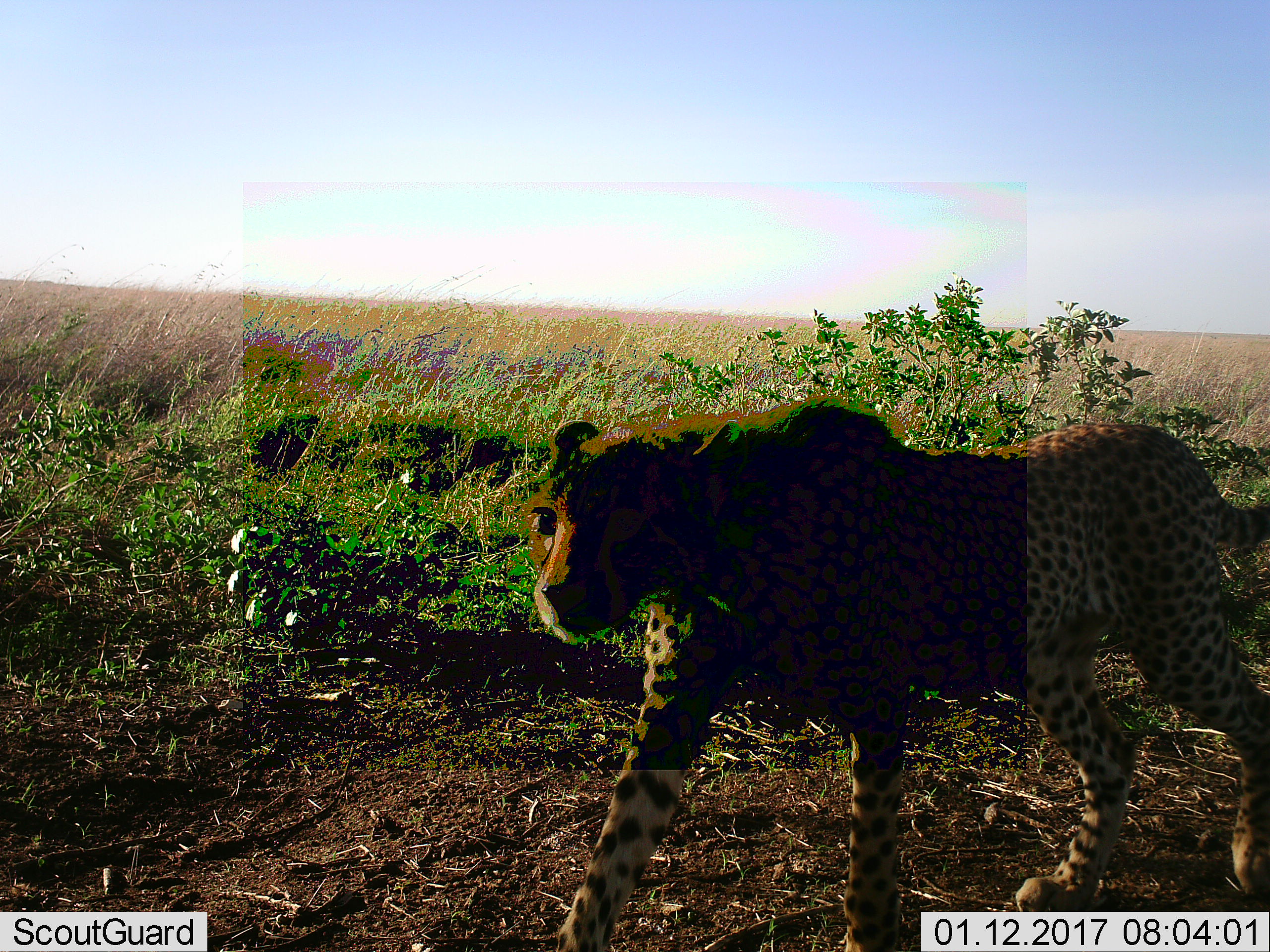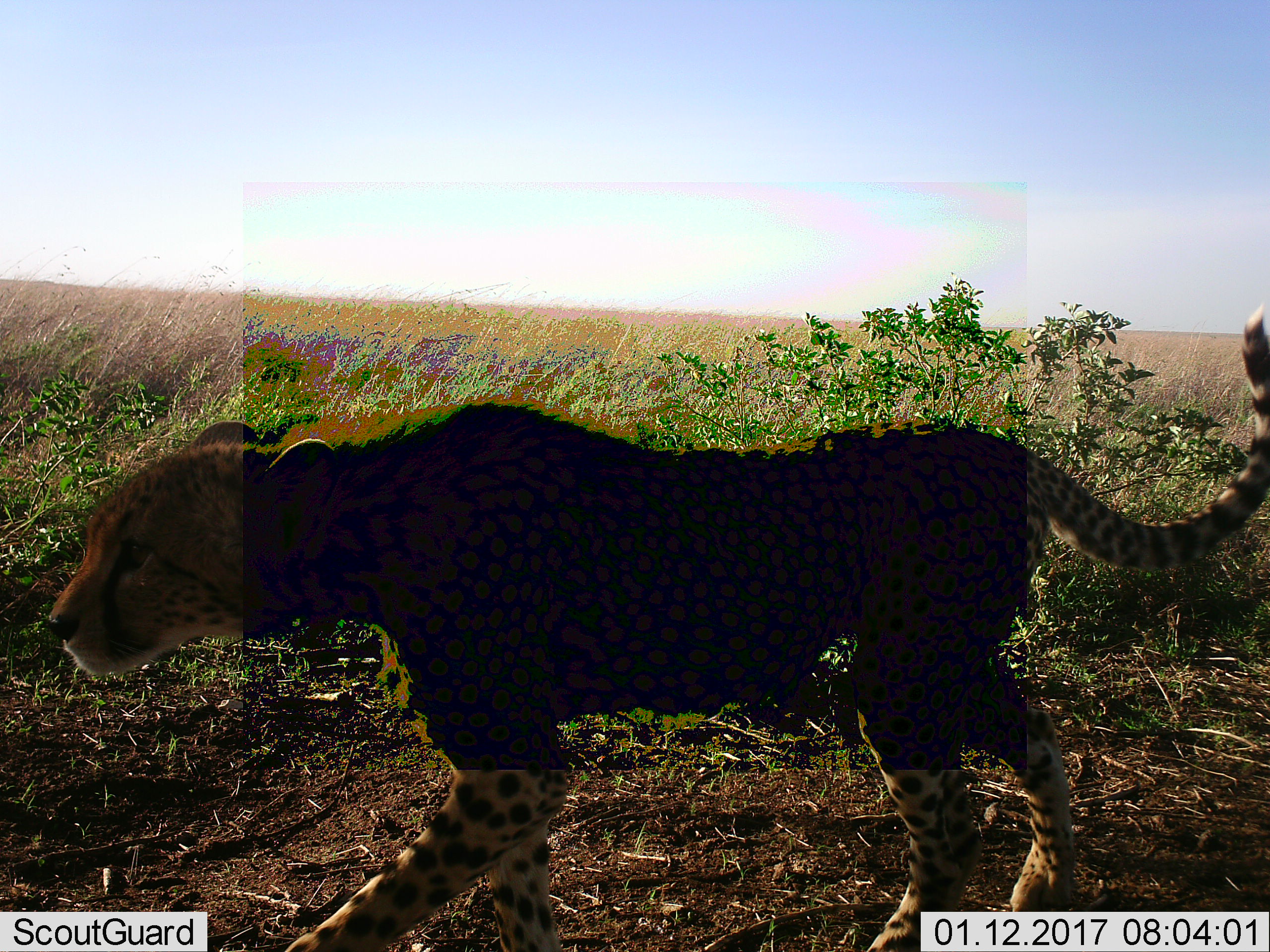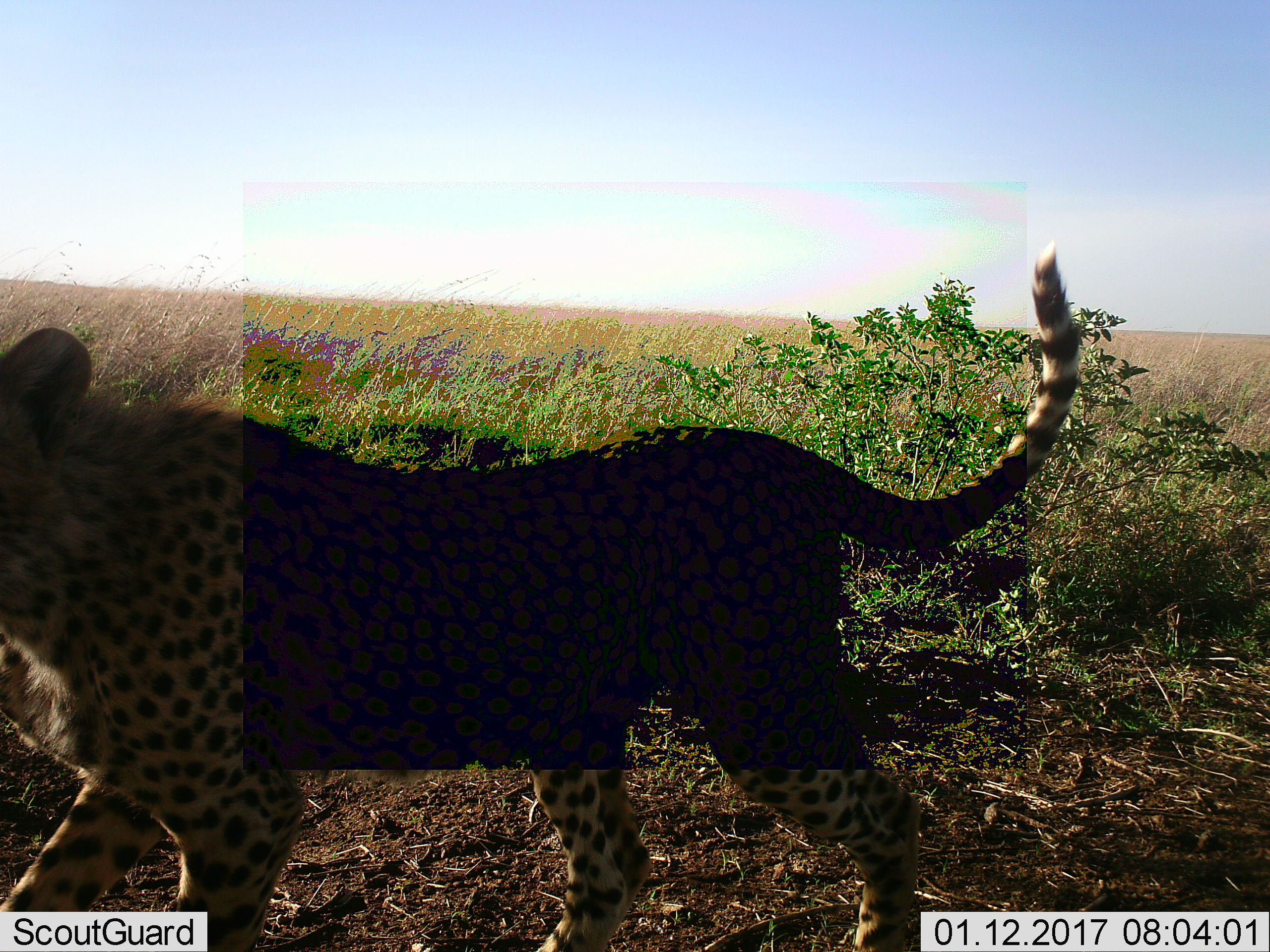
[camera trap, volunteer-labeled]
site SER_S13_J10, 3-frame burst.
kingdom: Animalia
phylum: Chordata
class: Mammalia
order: Carnivora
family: Felidae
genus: Acinonyx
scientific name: Acinonyx jubatus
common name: cheetah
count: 1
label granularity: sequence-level